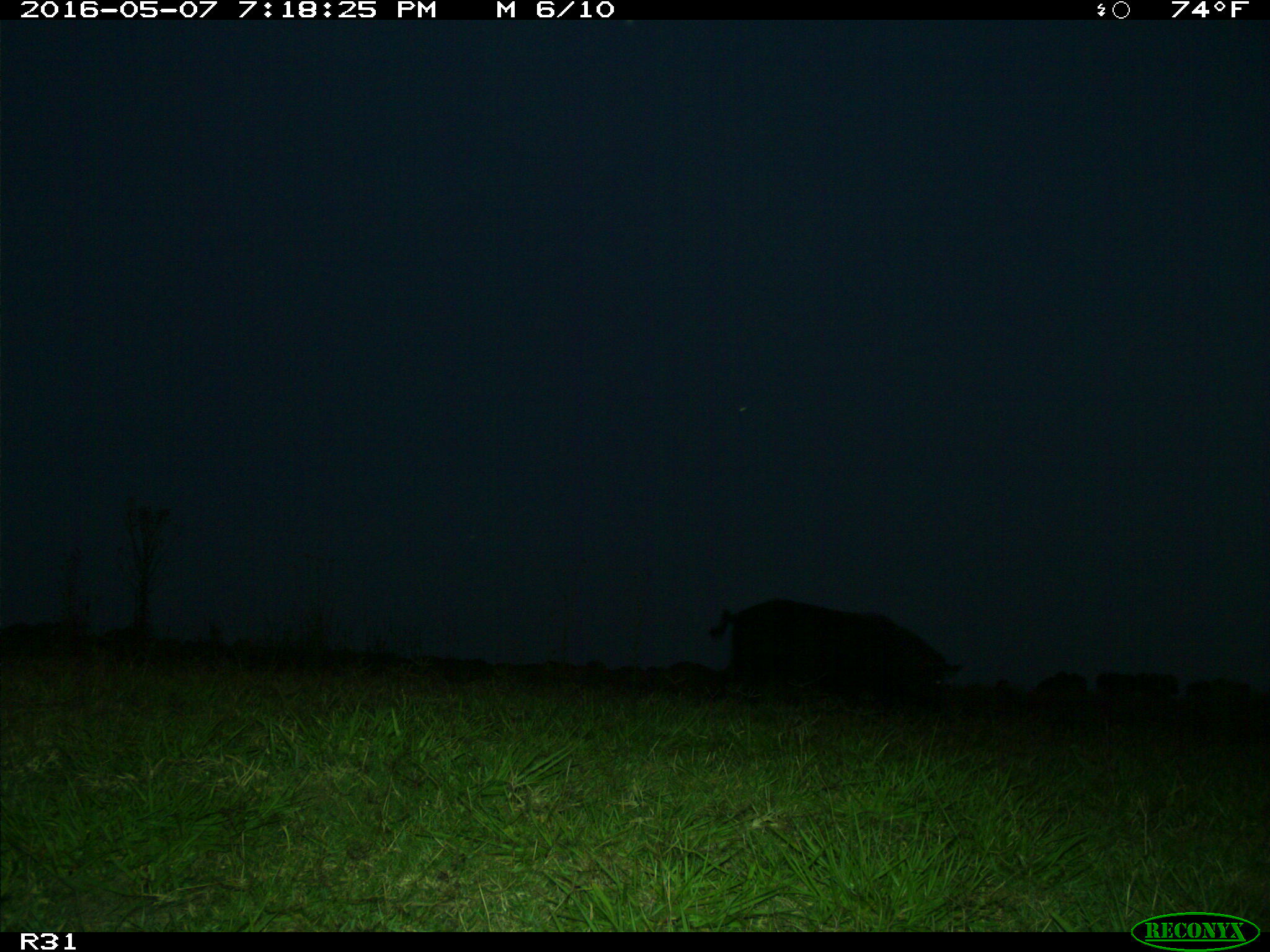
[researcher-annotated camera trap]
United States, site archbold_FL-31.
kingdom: Animalia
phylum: Chordata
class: Mammalia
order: Artiodactyla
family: Suidae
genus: Sus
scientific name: Sus scrofa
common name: wild boar